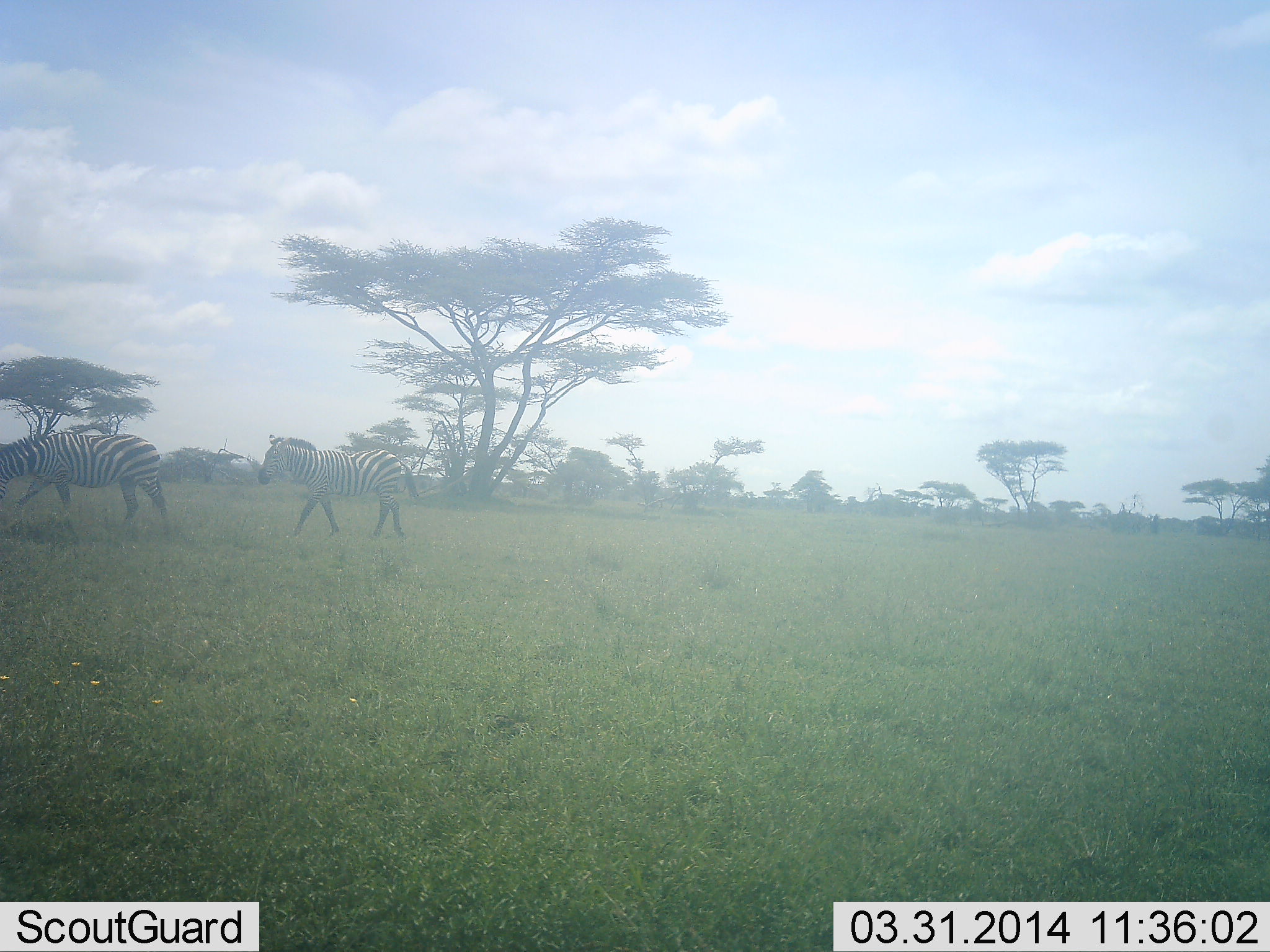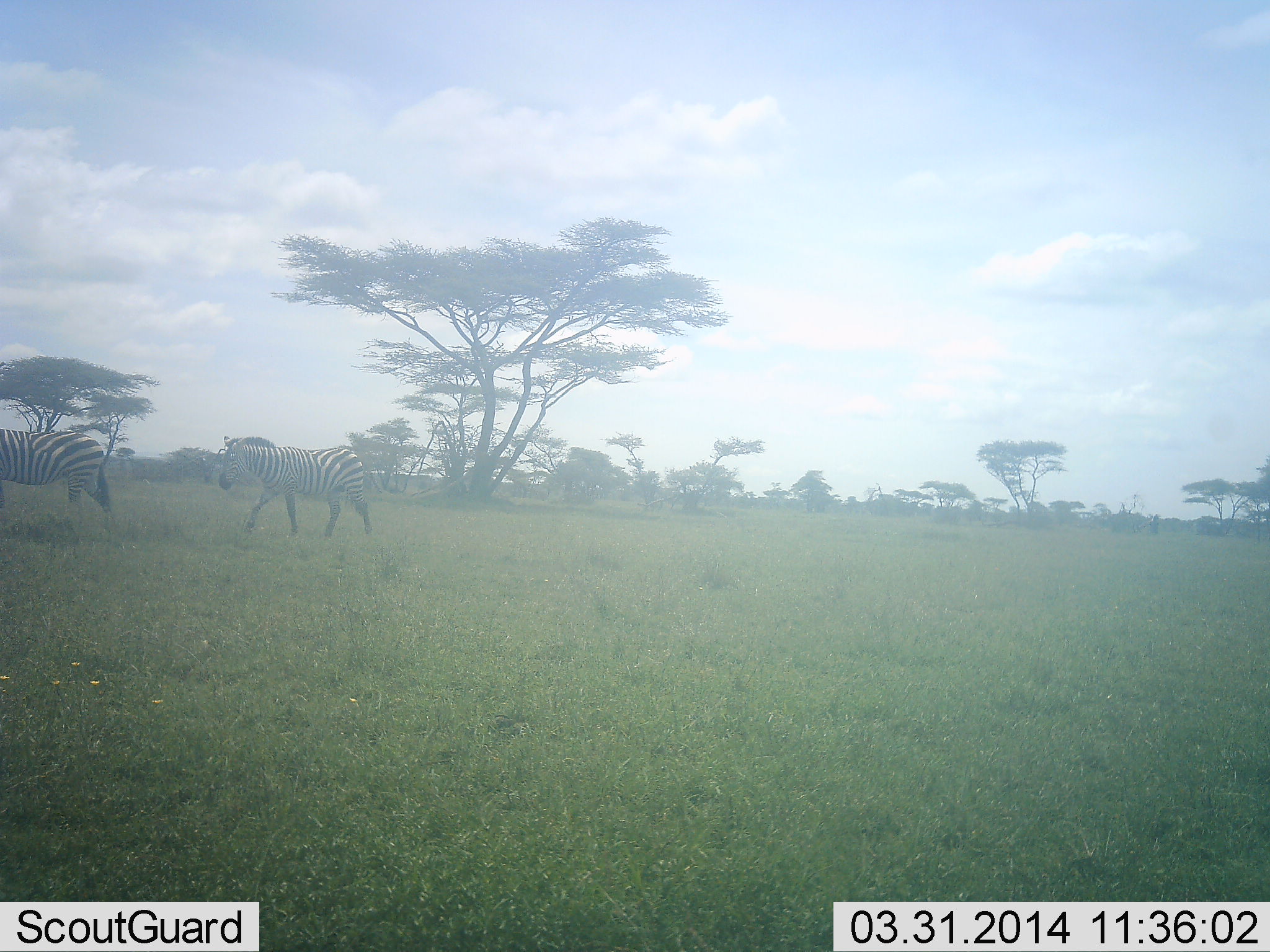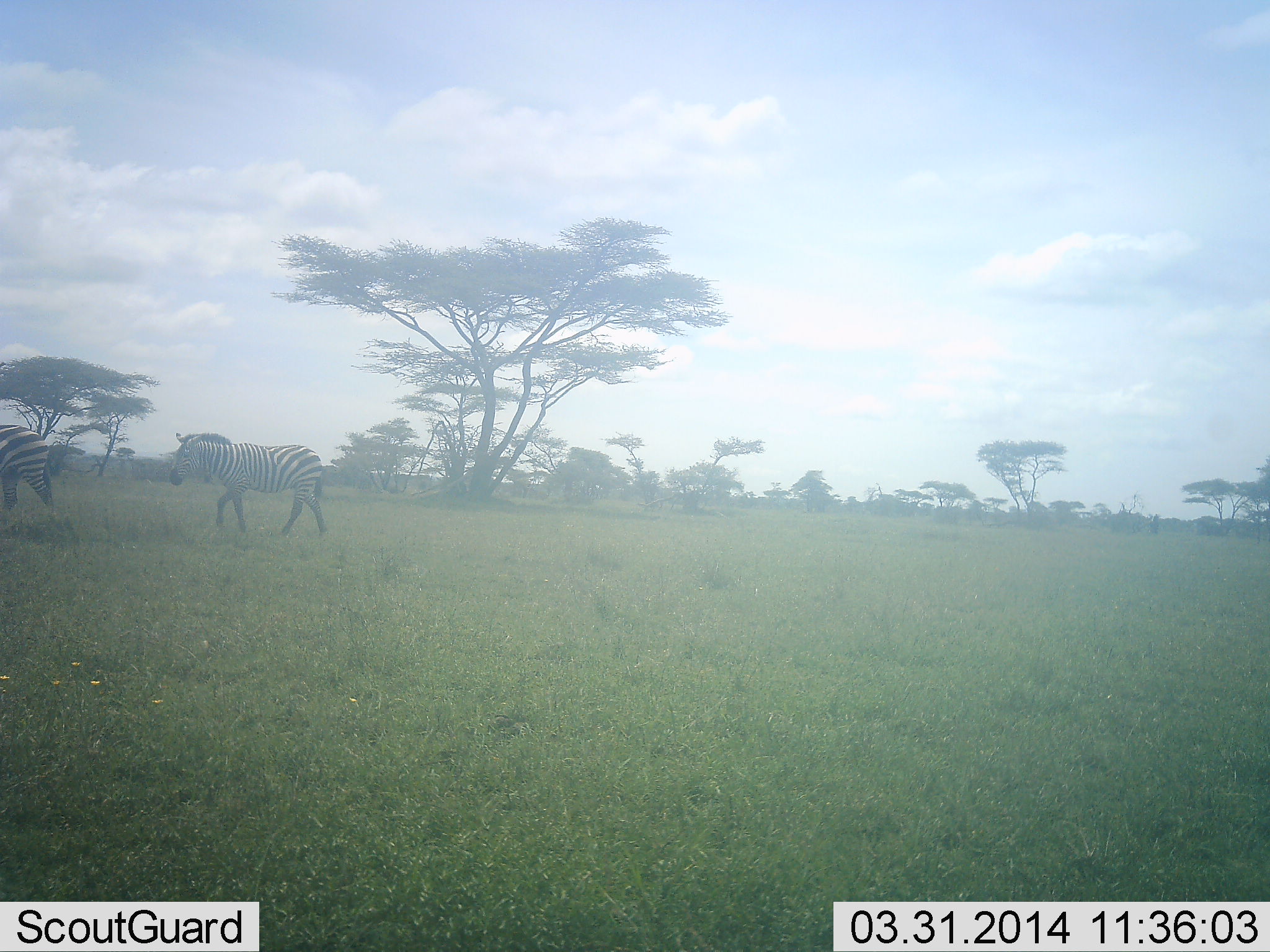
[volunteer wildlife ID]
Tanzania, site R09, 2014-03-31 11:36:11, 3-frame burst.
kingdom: Animalia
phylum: Chordata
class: Mammalia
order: Perissodactyla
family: Equidae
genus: Equus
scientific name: Equus quagga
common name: plains zebra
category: zebra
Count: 2.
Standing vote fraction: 0%.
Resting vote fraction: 0%.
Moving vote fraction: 100%.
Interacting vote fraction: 0%.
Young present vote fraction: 0%.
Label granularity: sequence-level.